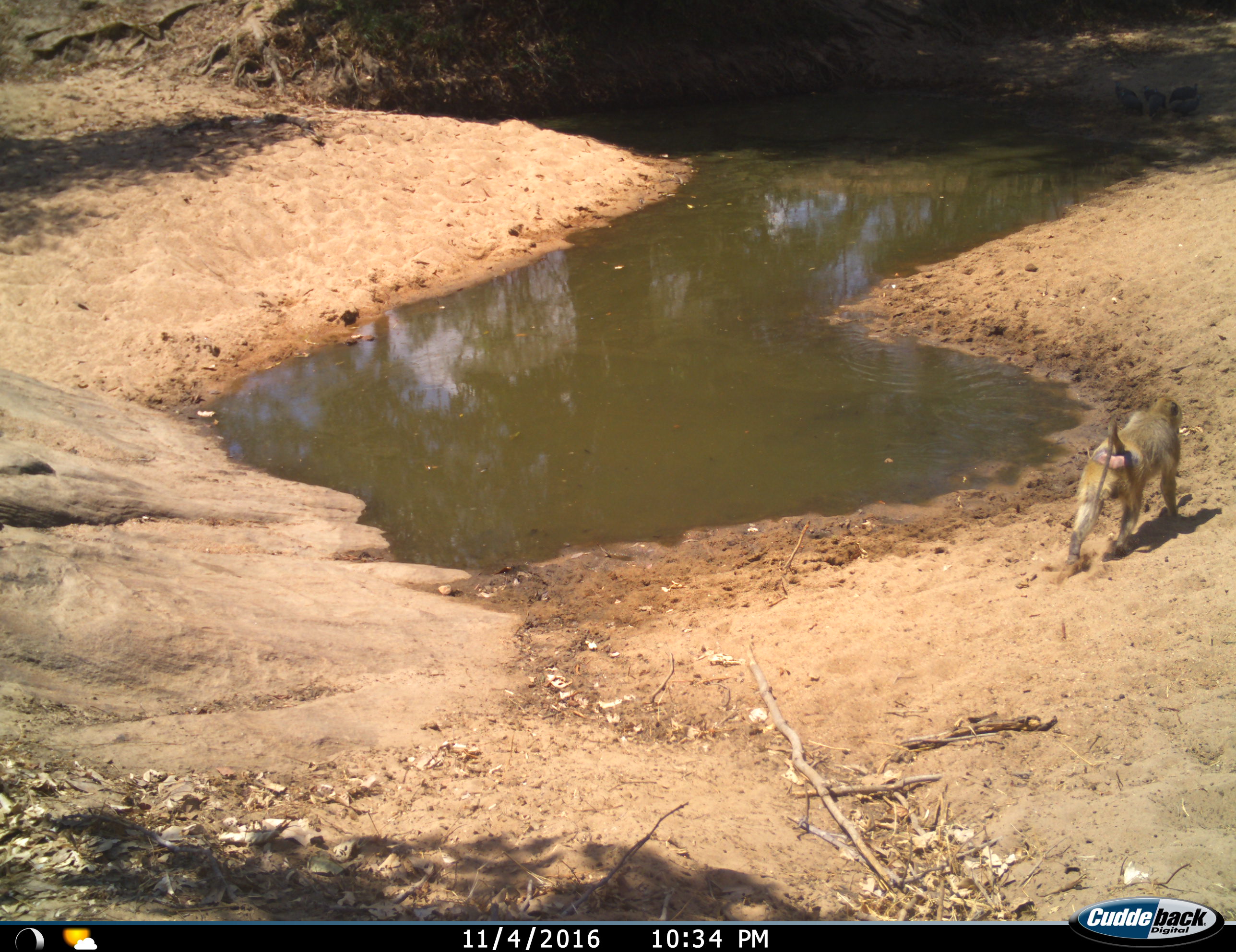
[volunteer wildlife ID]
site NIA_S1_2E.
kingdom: Animalia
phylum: Chordata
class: Mammalia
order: Primates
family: Cercopithecidae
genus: Papio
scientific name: Papio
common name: baboon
Baboon (Papio), count 1. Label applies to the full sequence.